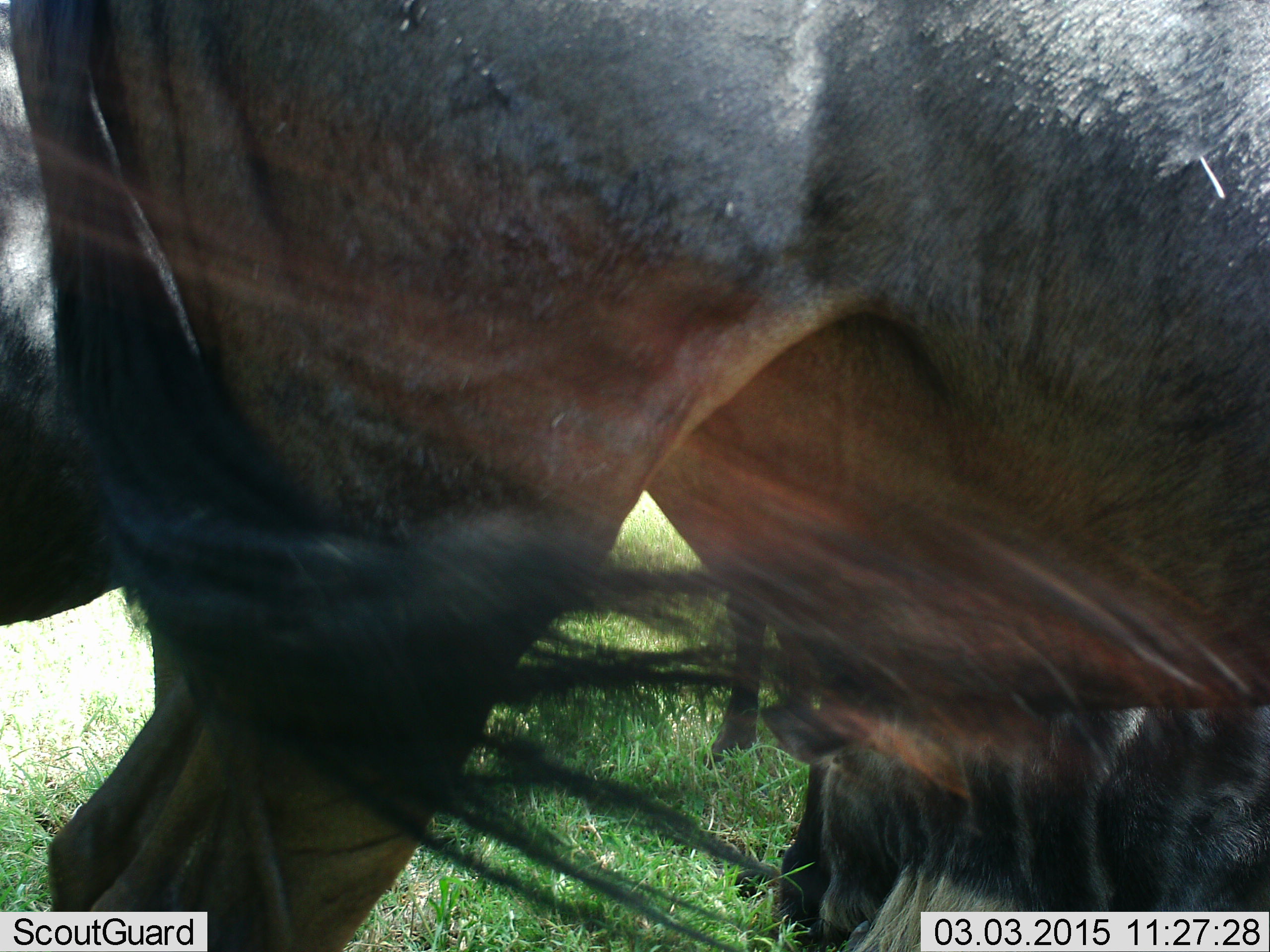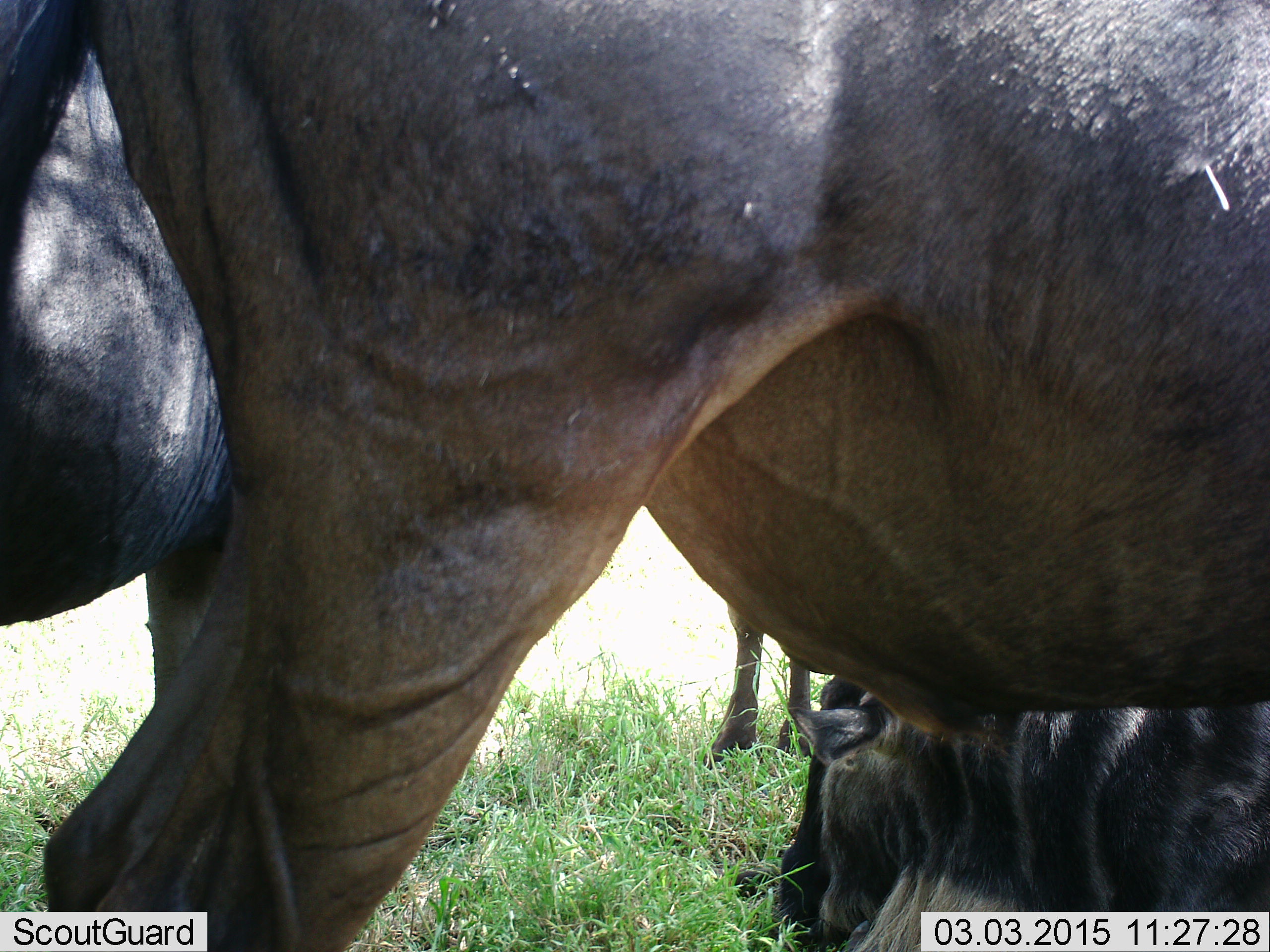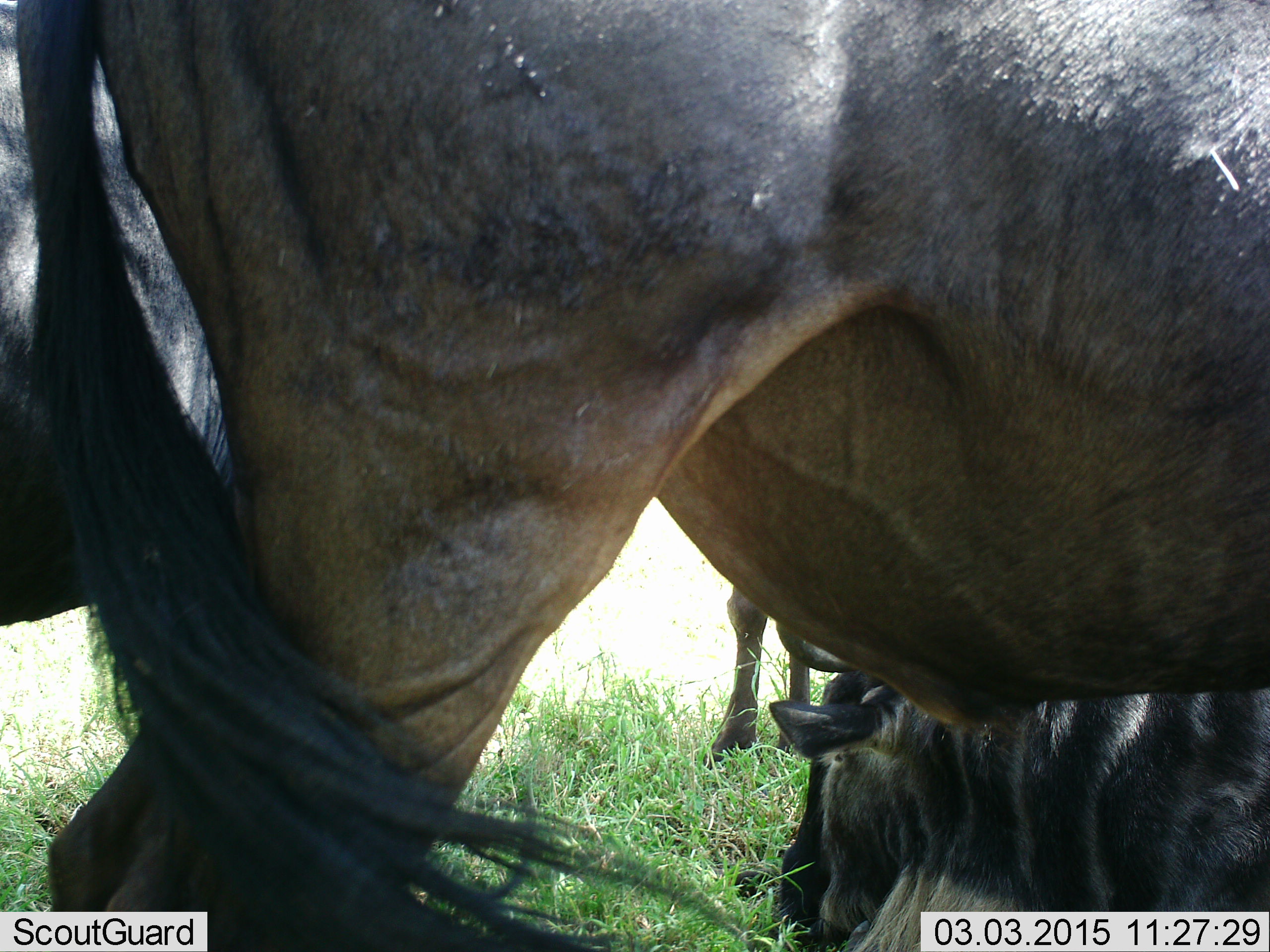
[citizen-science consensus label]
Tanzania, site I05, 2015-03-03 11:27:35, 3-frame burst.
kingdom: Animalia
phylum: Chordata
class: Mammalia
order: Artiodactyla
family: Bovidae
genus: Connochaetes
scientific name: Connochaetes taurinus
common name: blue wildebeest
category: wildebeest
Wildebeest (blue wildebeest) (Connochaetes taurinus), count 4. Behavior (volunteer vote fractions): standing 100%, resting 80%, moving 0%, interacting 0%. Young present (vote fraction): 10%. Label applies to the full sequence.